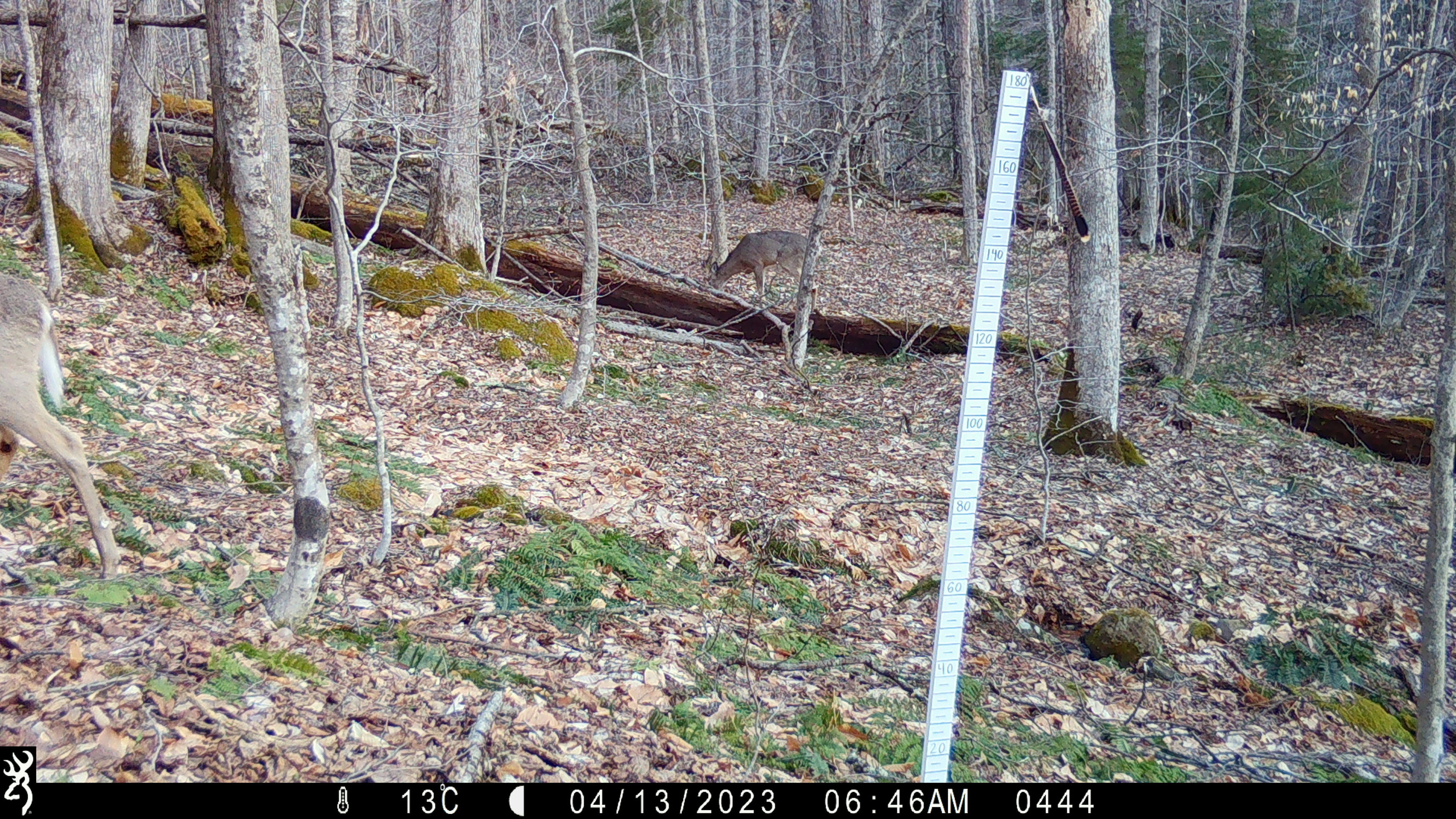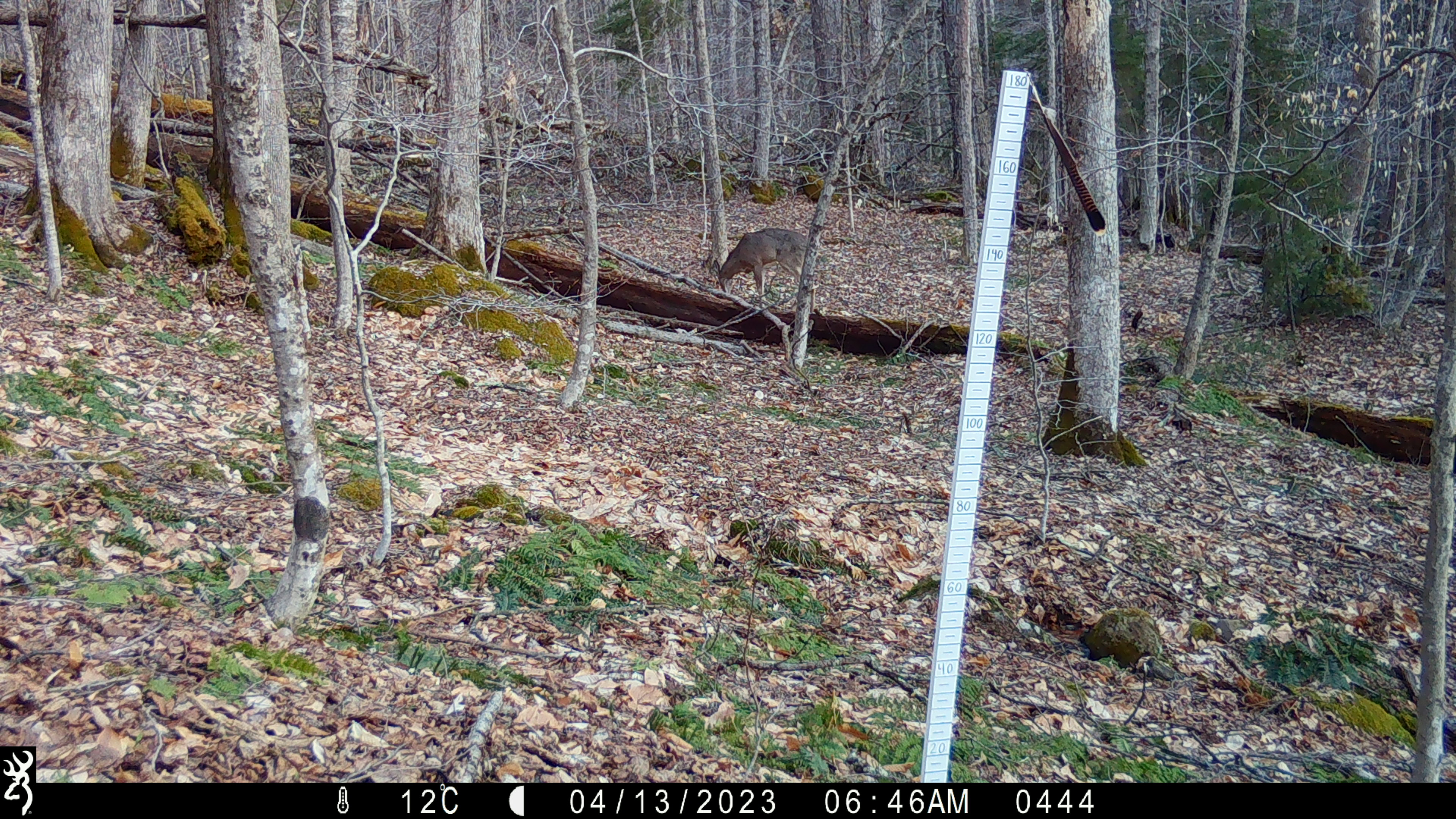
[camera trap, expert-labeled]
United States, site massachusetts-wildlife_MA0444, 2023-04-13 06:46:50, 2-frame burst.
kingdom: Animalia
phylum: Chordata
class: Mammalia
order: Artiodactyla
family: Cervidae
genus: Odocoileus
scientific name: Odocoileus virginianus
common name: white-tailed deer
White-tailed deer (Odocoileus virginianus).